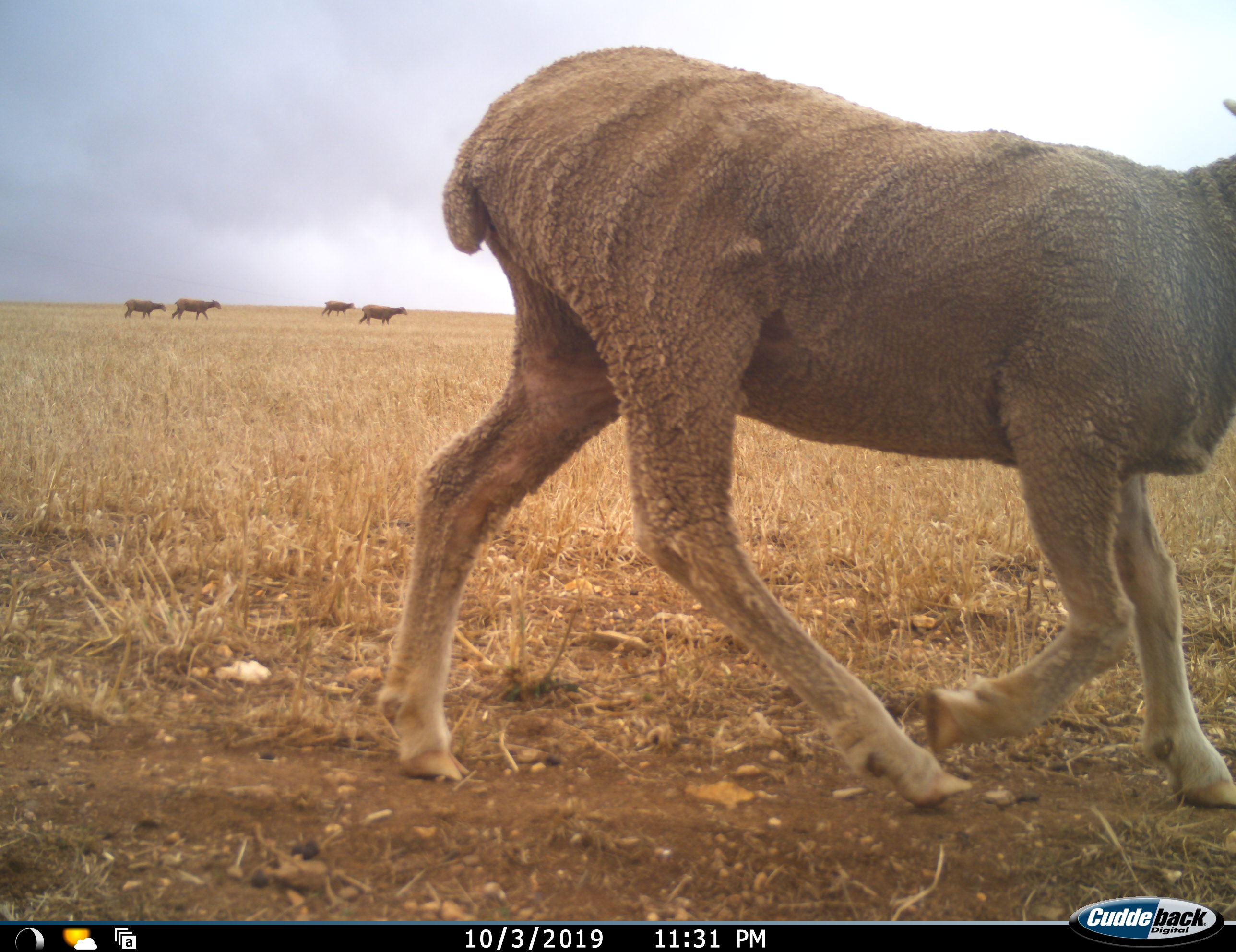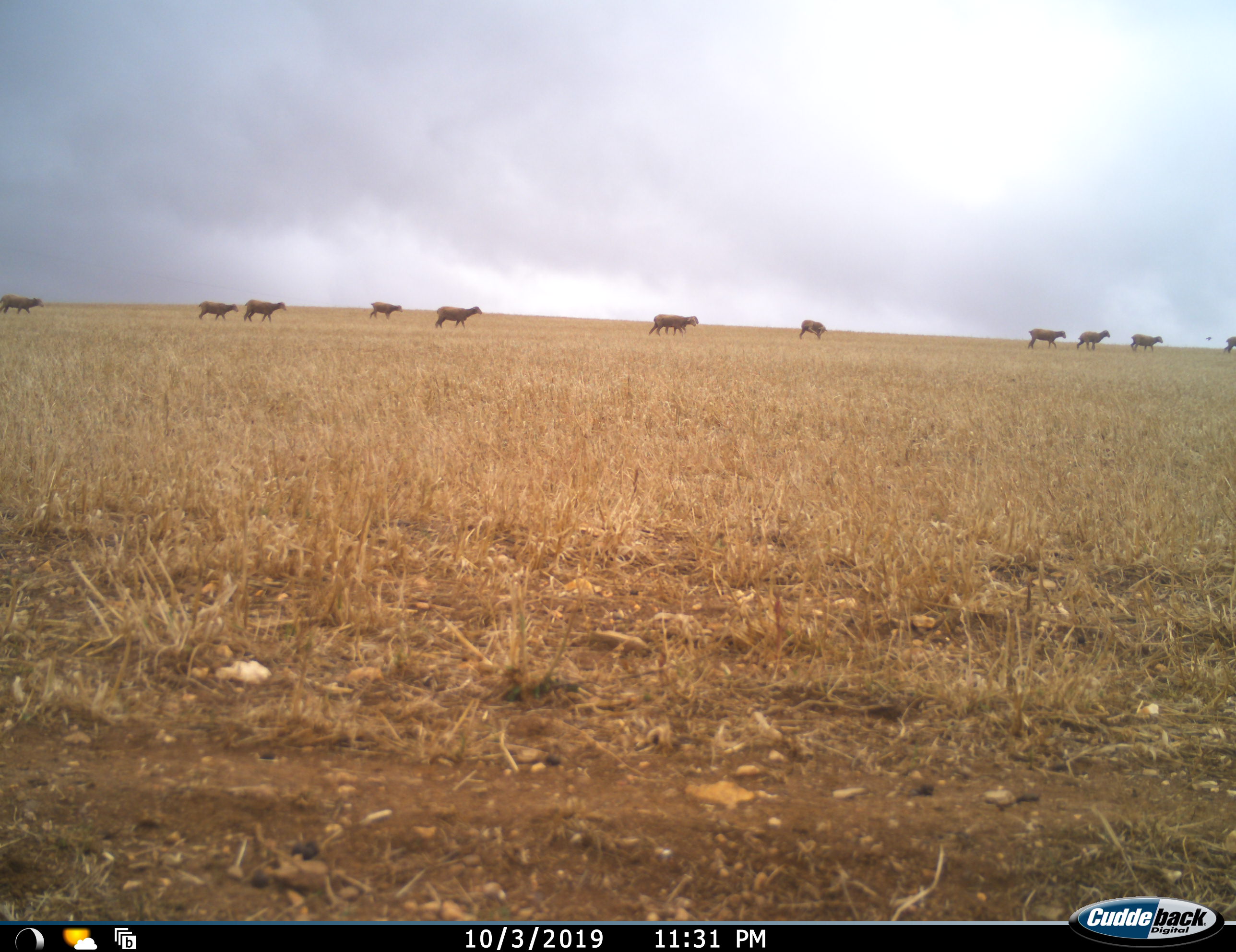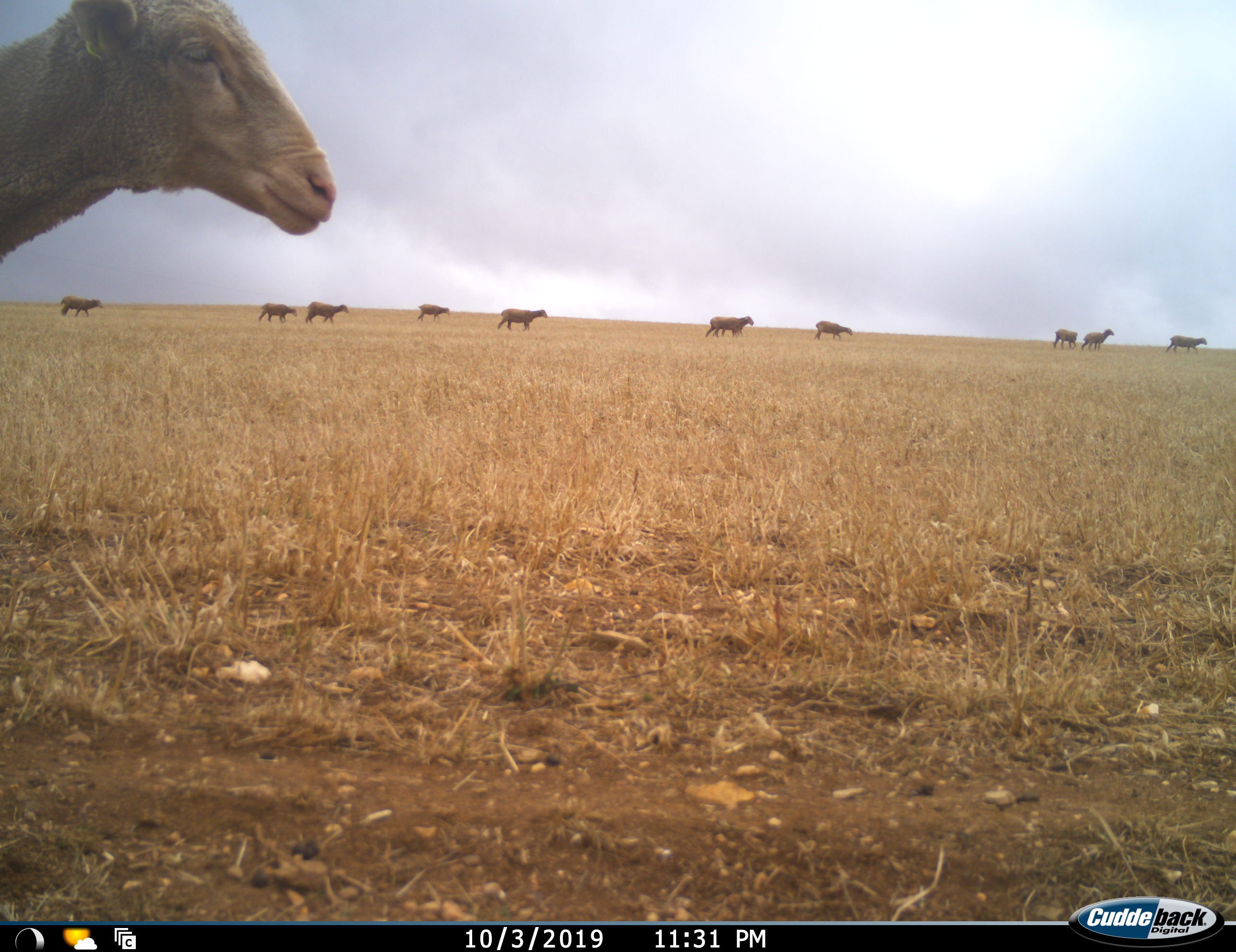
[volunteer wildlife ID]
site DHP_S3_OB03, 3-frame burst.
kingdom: Animalia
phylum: Chordata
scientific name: Vertebrata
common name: domestic animal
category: domesticanimal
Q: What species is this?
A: Domesticanimal (domestic animal) (Vertebrata).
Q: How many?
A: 11-50.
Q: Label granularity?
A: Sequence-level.